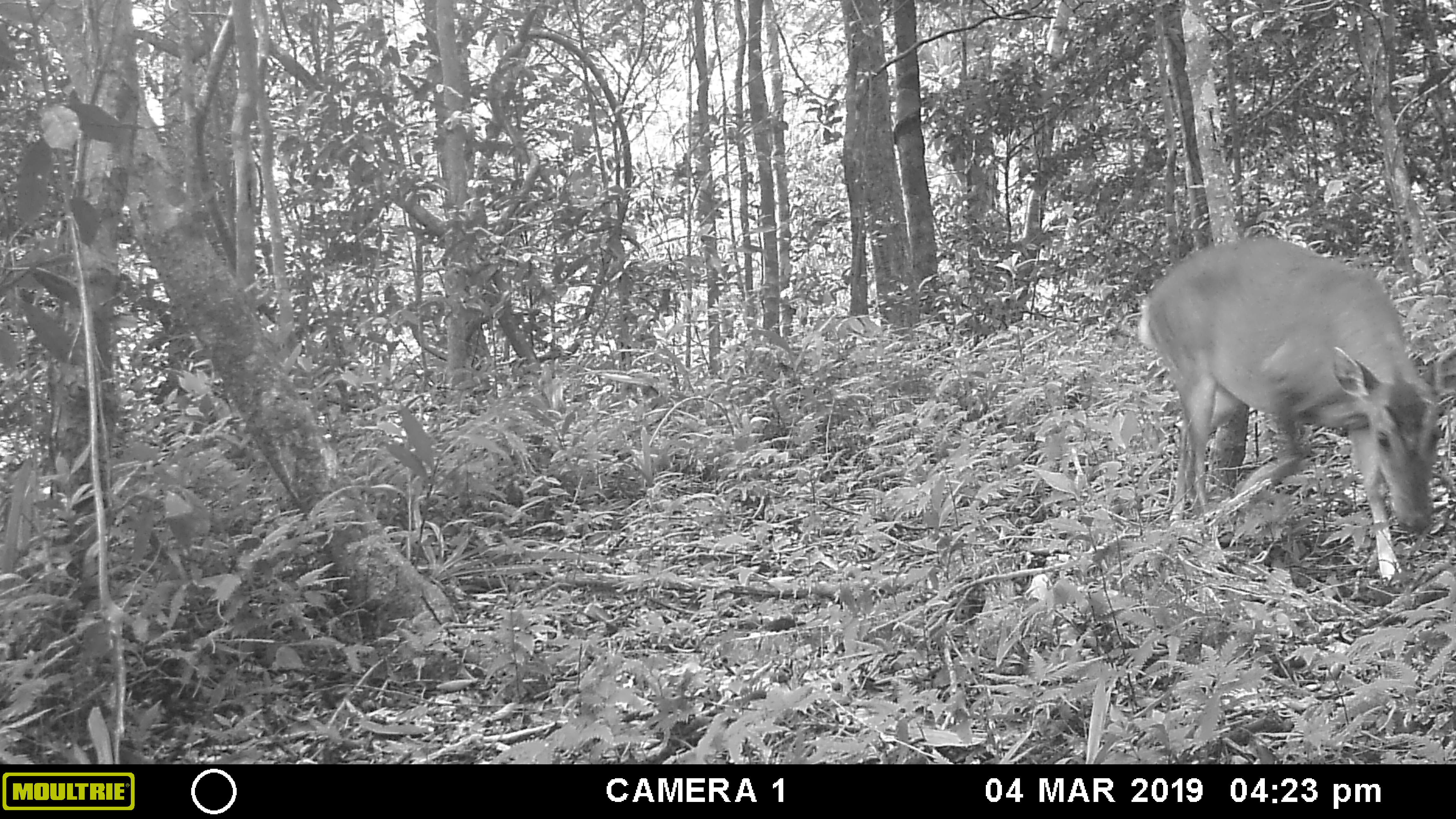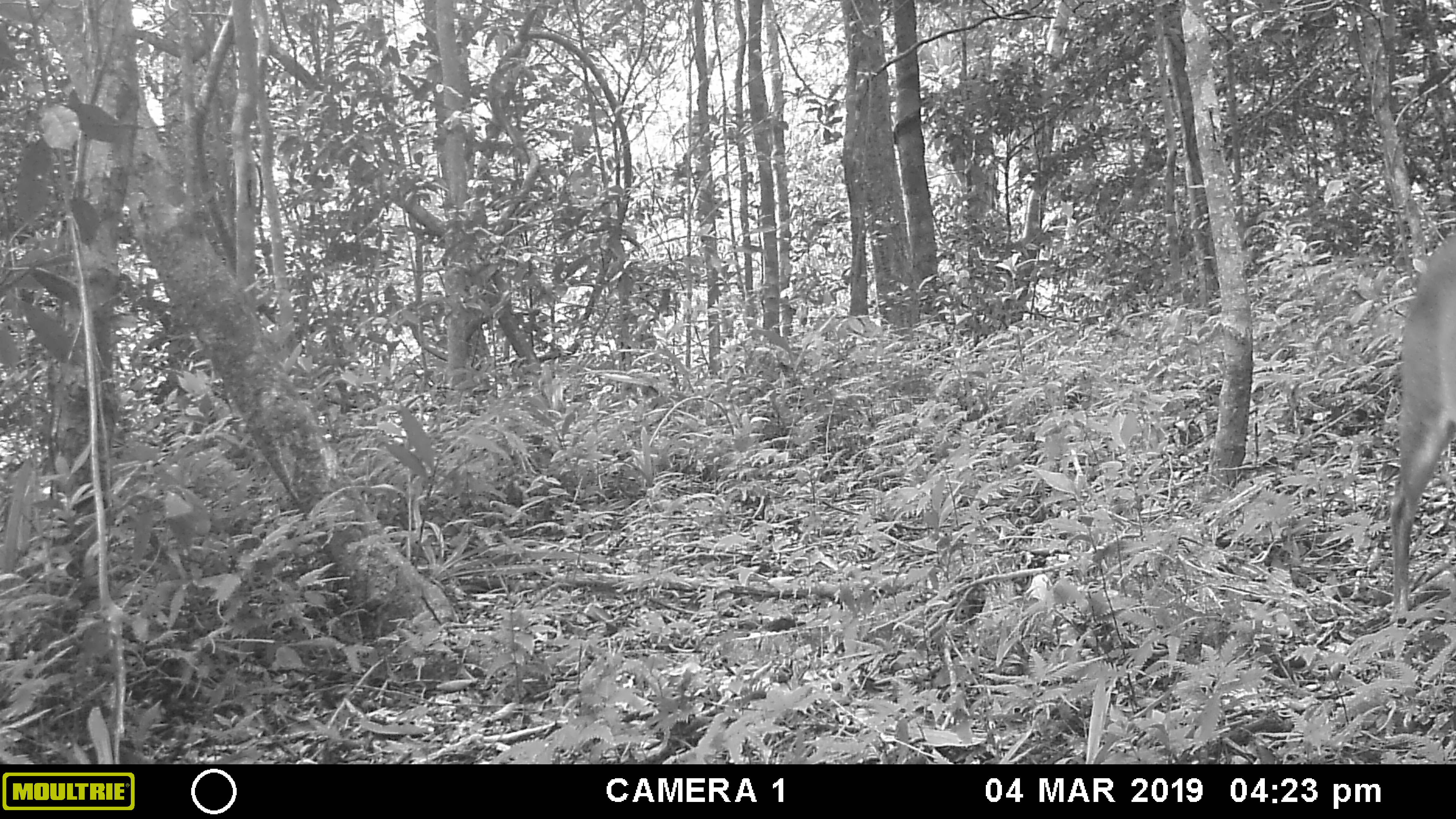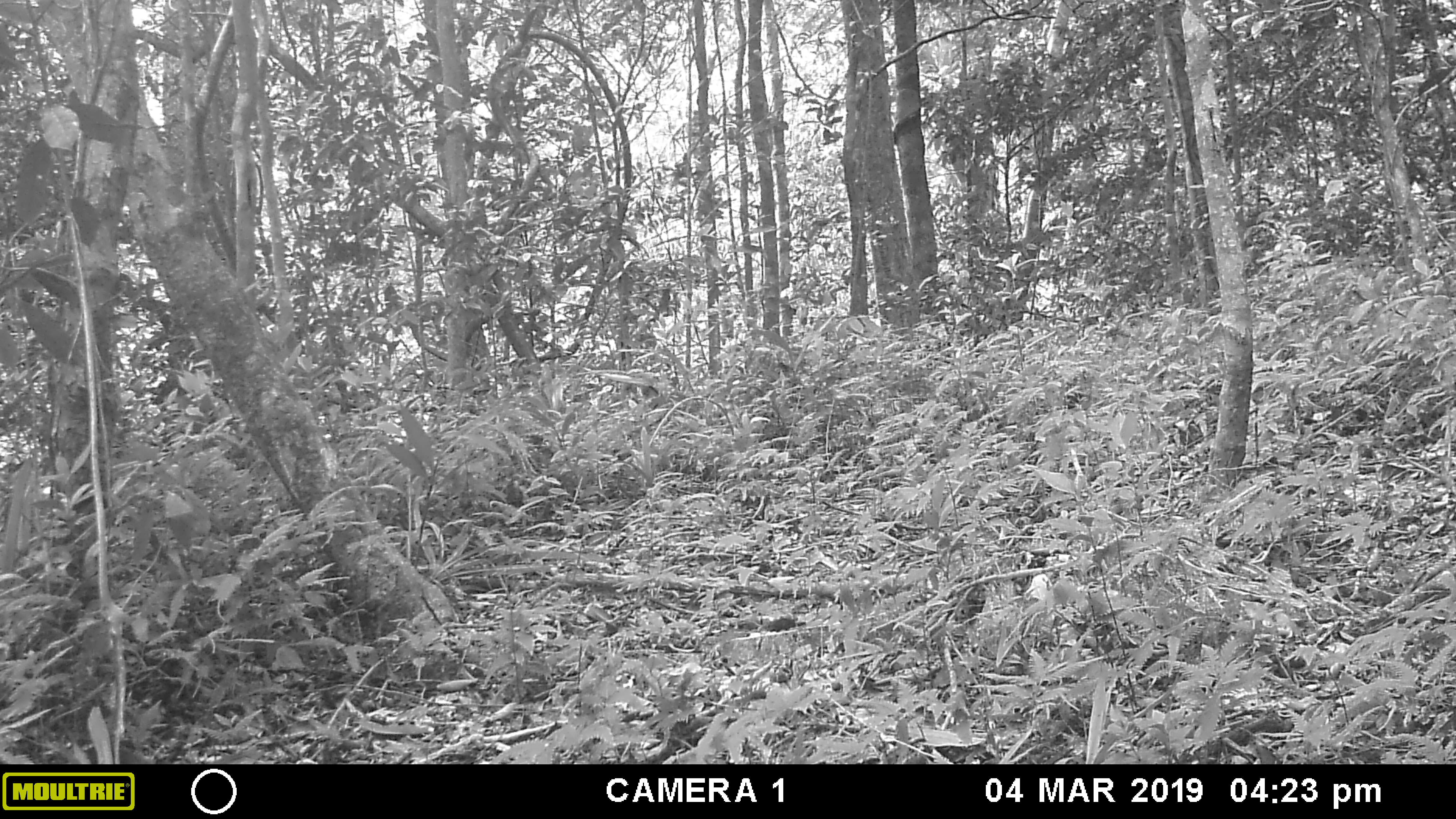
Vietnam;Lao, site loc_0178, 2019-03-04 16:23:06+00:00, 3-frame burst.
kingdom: Animalia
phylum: Chordata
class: Mammalia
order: Artiodactyla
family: Cervidae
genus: Muntiacus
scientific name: Muntiacus vuquangensis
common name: large-antlered muntjac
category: large antlered muntjac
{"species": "large antlered muntjac (large-antlered muntjac) (Muntiacus vuquangensis)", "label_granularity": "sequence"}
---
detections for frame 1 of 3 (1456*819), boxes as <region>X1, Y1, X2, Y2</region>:
large antlered muntjac: <region>1138, 237, 1456, 582</region>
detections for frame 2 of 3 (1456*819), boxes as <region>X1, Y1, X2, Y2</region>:
large antlered muntjac: <region>1387, 230, 1456, 621</region>